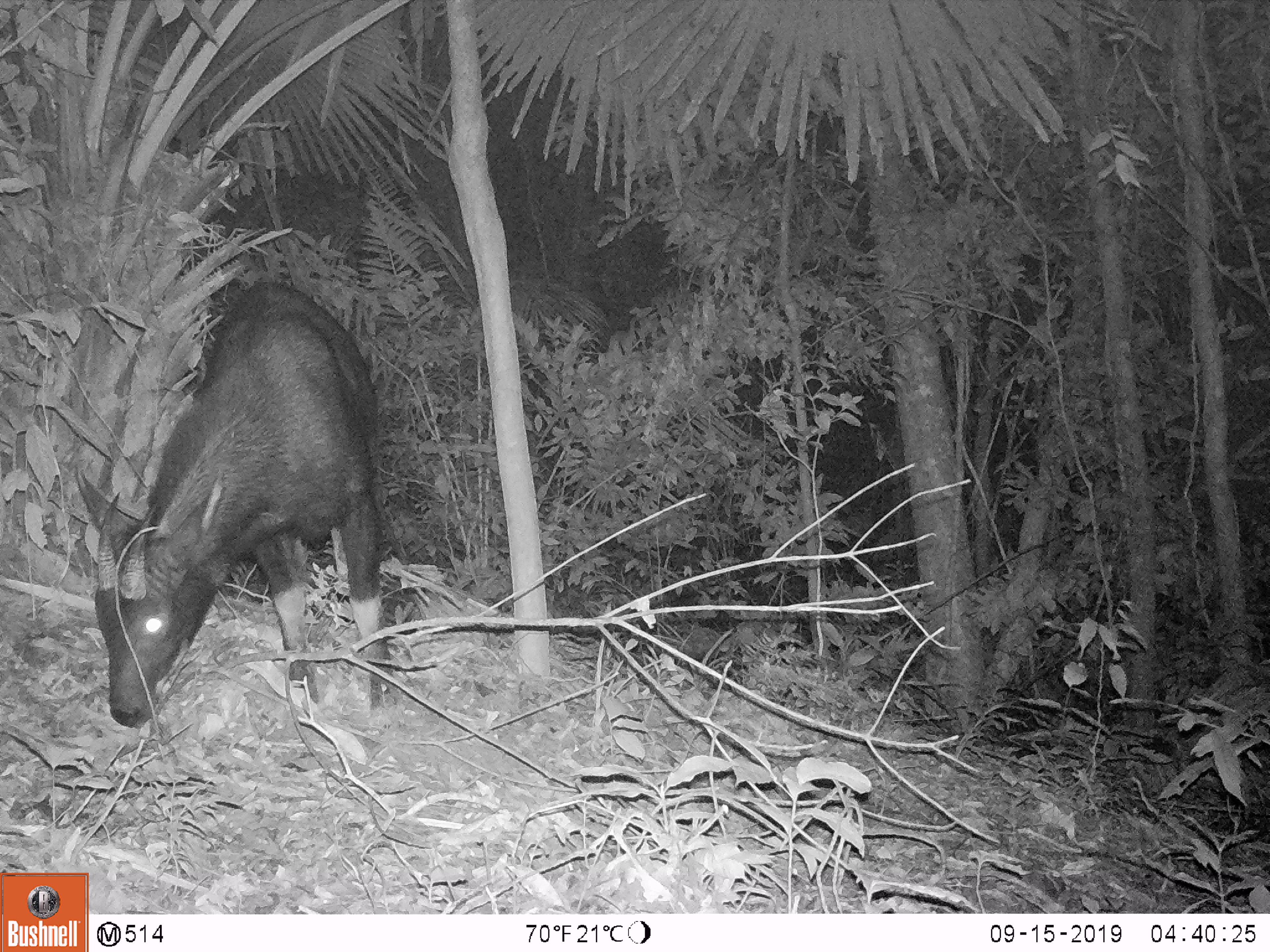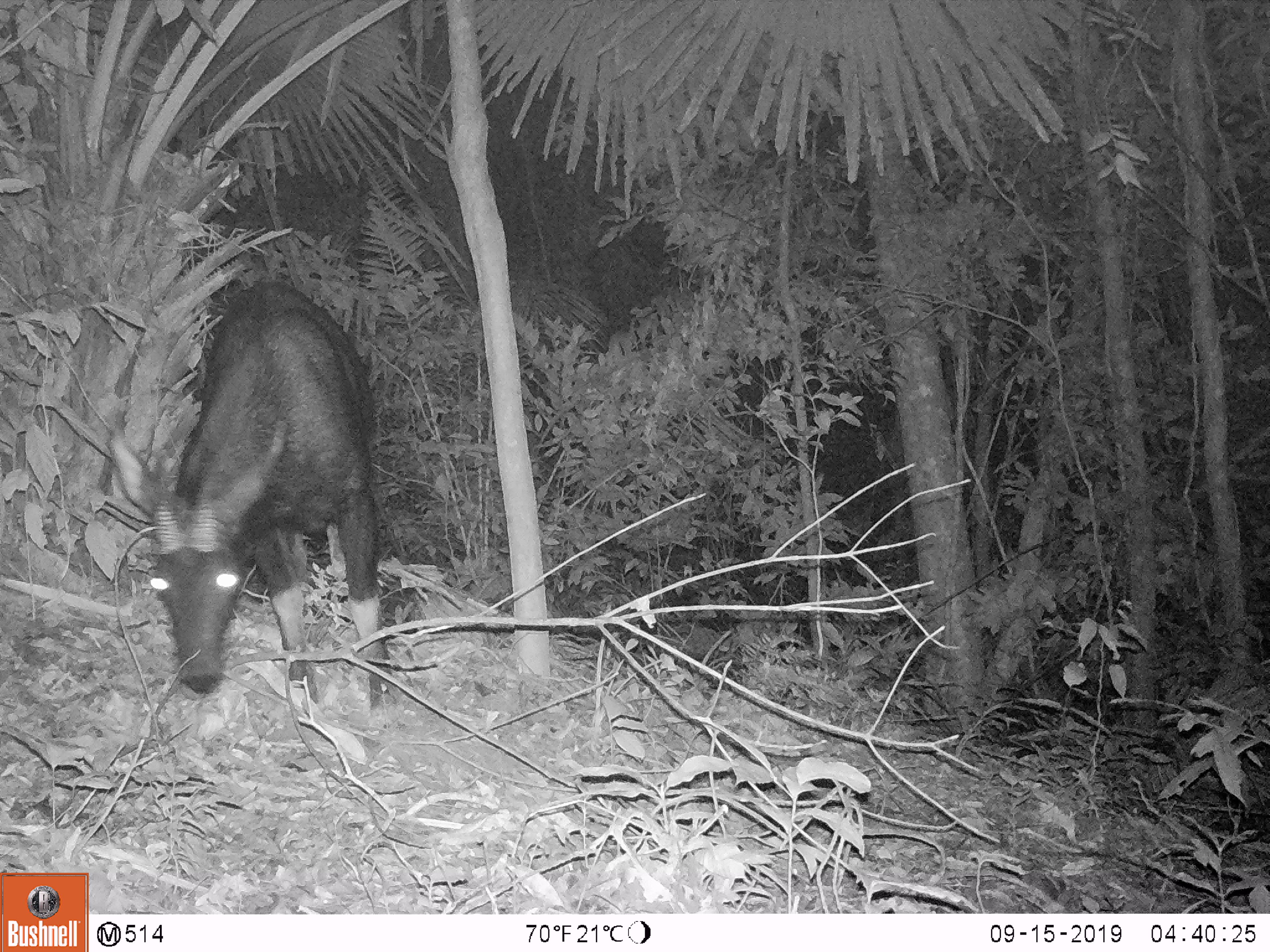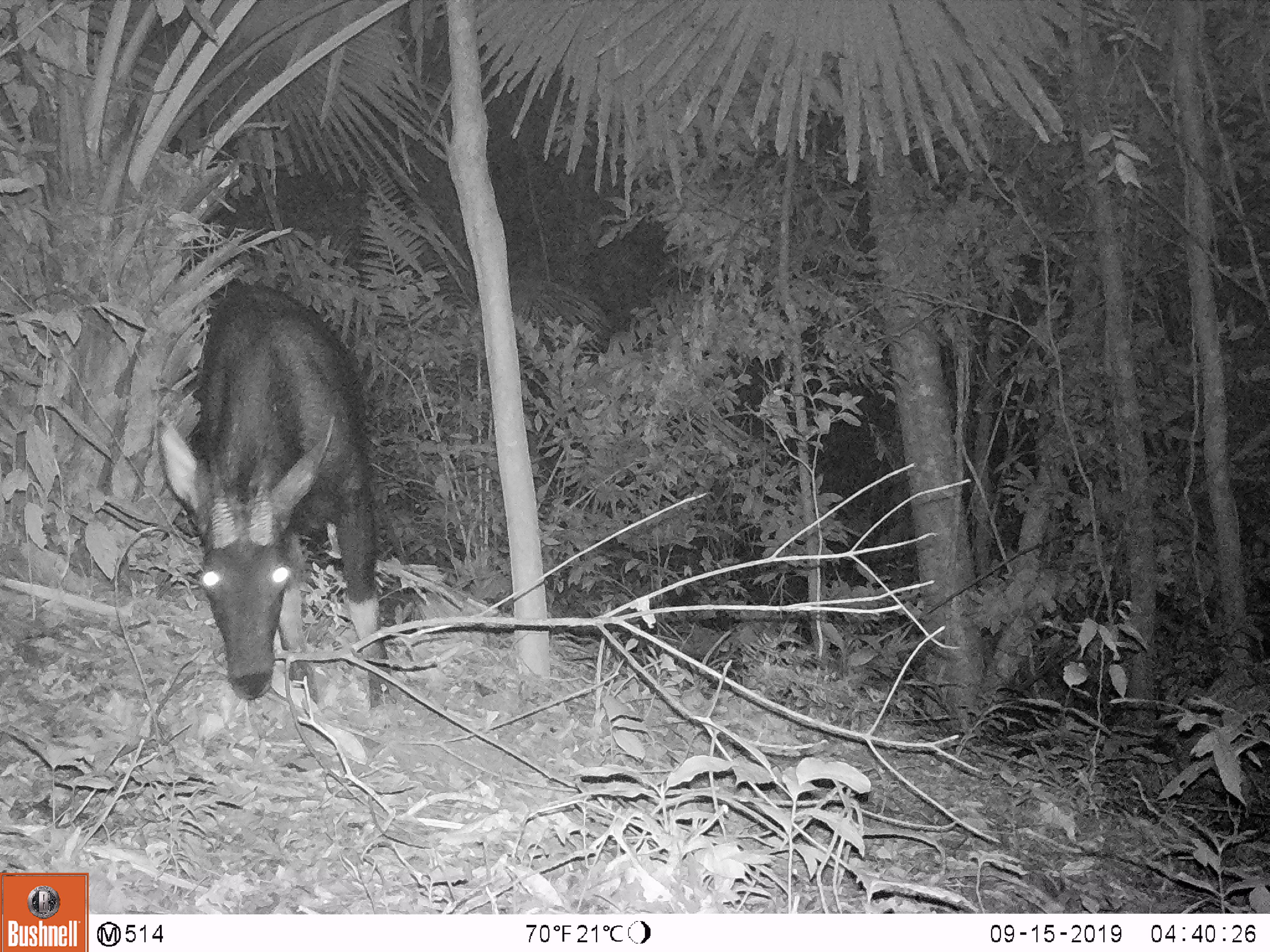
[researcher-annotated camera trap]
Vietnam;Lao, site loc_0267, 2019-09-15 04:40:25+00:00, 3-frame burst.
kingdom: Animalia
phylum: Chordata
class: Mammalia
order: Artiodactyla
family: Bovidae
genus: Capricornis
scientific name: Capricornis sumatraensis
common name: chinese serow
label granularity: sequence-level